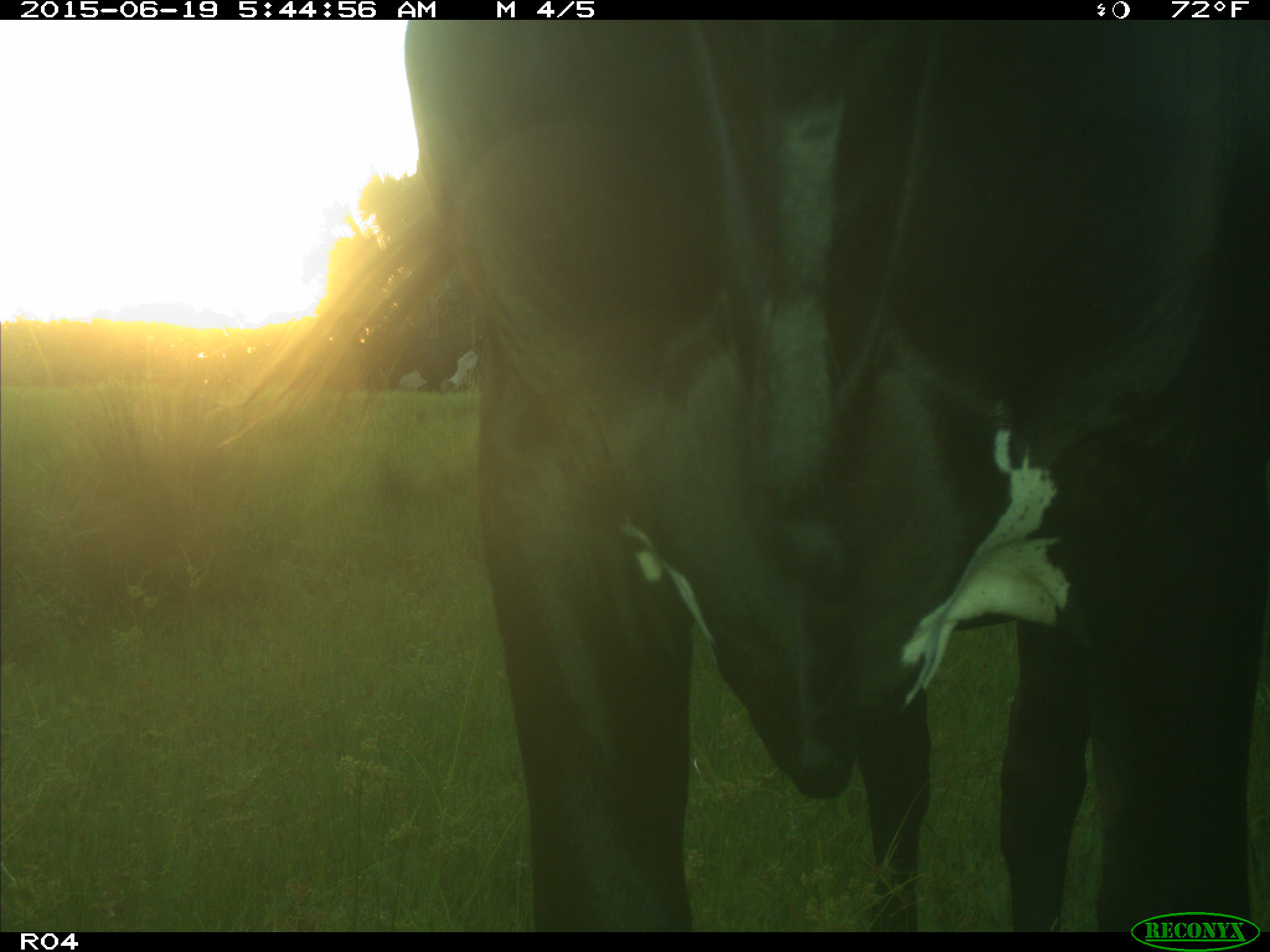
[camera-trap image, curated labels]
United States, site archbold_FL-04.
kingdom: Animalia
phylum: Chordata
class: Mammalia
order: Artiodactyla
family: Bovidae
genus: Bos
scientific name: Bos taurus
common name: domestic cow